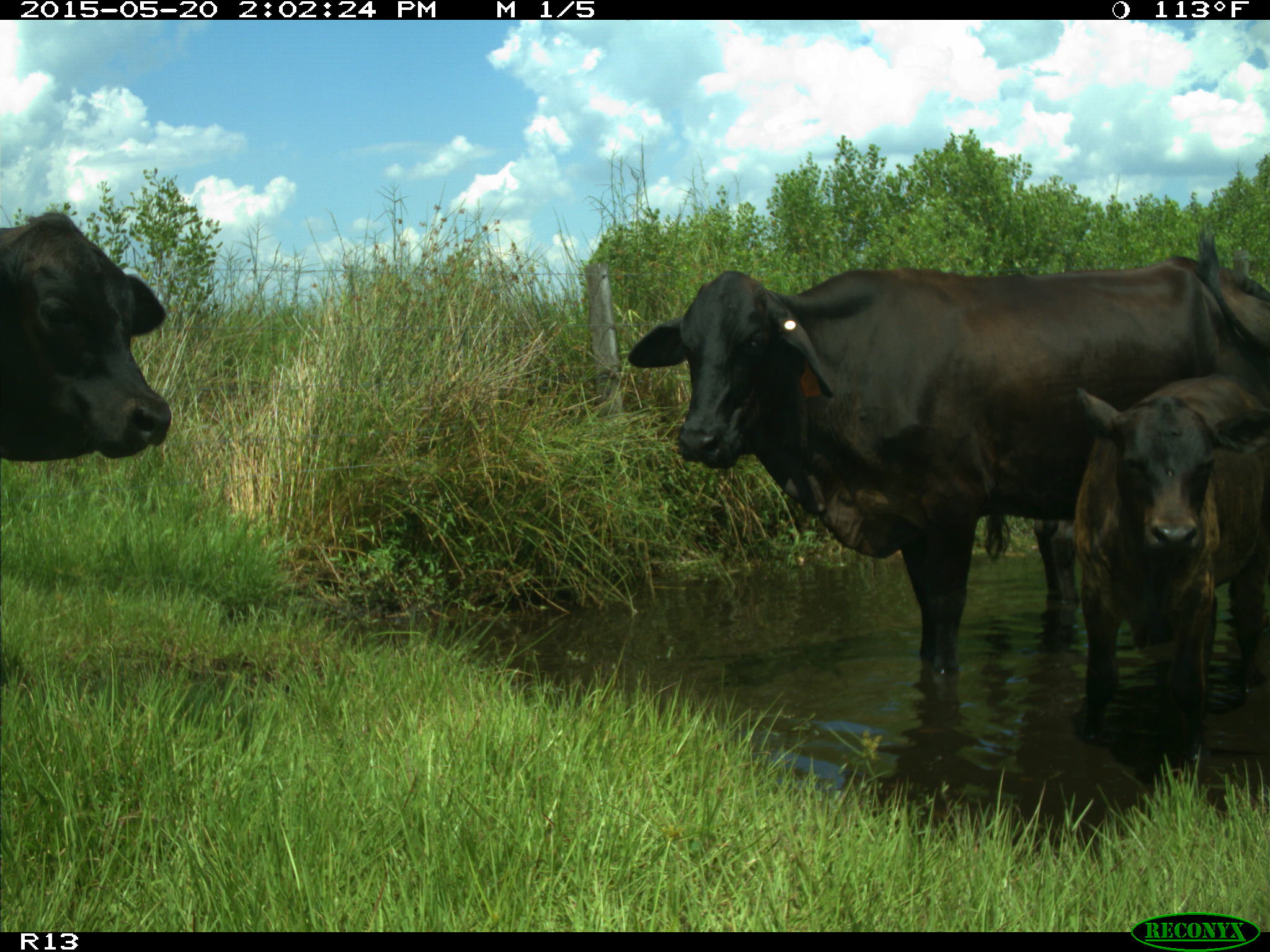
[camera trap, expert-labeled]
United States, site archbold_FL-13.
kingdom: Animalia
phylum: Chordata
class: Mammalia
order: Artiodactyla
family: Bovidae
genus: Bos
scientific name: Bos taurus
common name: domestic cow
Bos taurus (domestic cow).